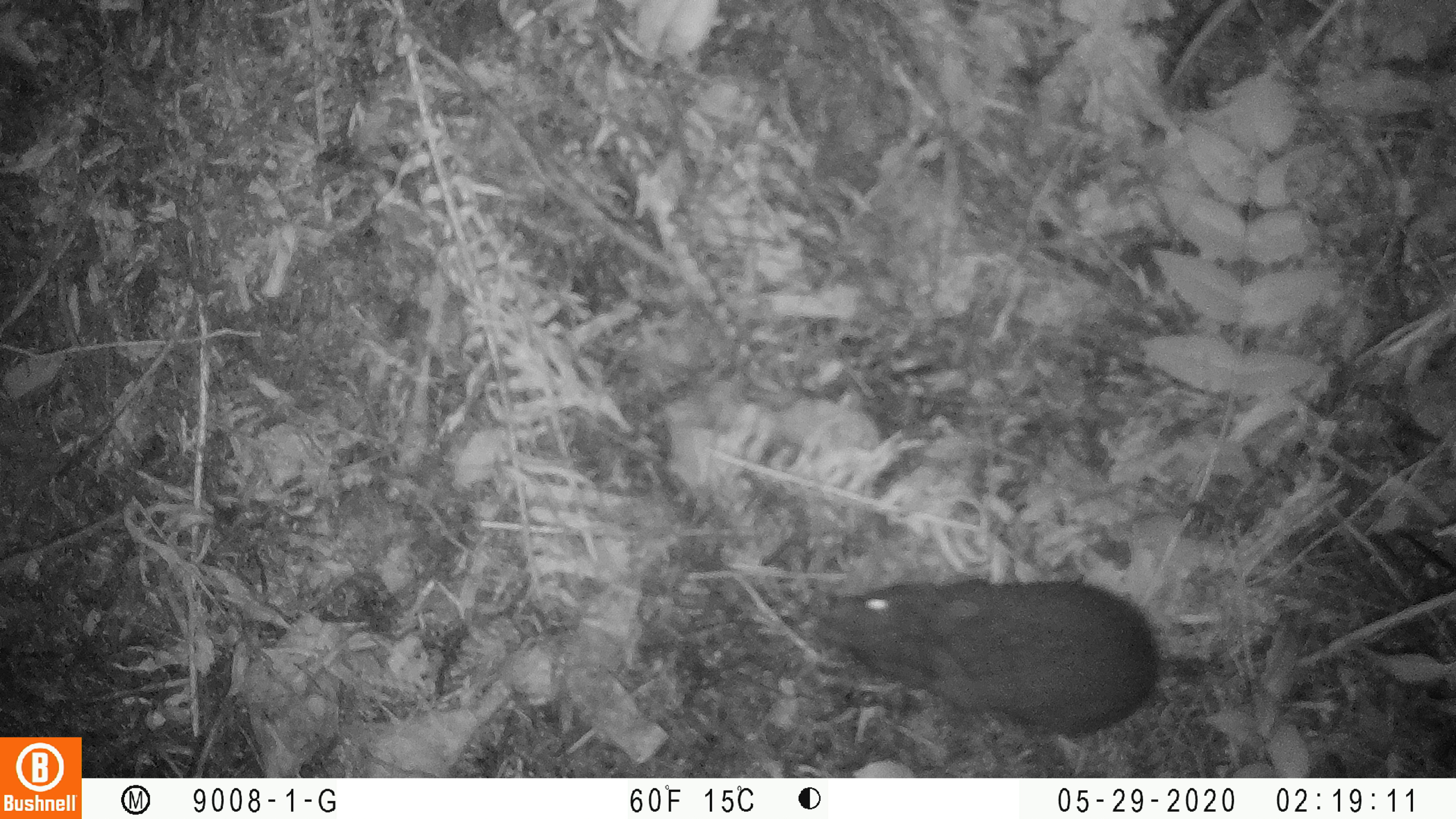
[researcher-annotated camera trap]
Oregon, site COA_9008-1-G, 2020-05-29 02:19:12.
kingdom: Animalia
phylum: Chordata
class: Mammalia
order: Lagomorpha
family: Leporidae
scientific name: Leporidae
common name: hares and rabbits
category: leporidae family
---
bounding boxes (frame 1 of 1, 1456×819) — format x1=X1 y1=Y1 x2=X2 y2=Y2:
leporidae family: x1=818 y1=571 x2=1160 y2=730